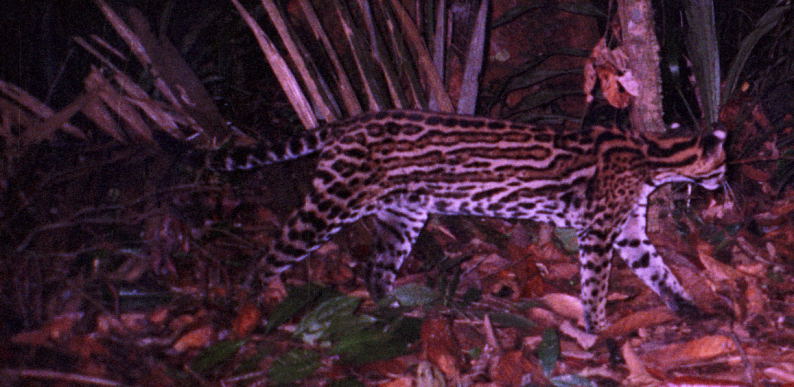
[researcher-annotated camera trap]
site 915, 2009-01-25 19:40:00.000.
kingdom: Animalia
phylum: Chordata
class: Mammalia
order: Carnivora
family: Felidae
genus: Leopardus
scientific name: Leopardus pardalis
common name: ocelot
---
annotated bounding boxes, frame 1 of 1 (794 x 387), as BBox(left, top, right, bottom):
leopardus pardalis: BBox(148, 106, 740, 333)